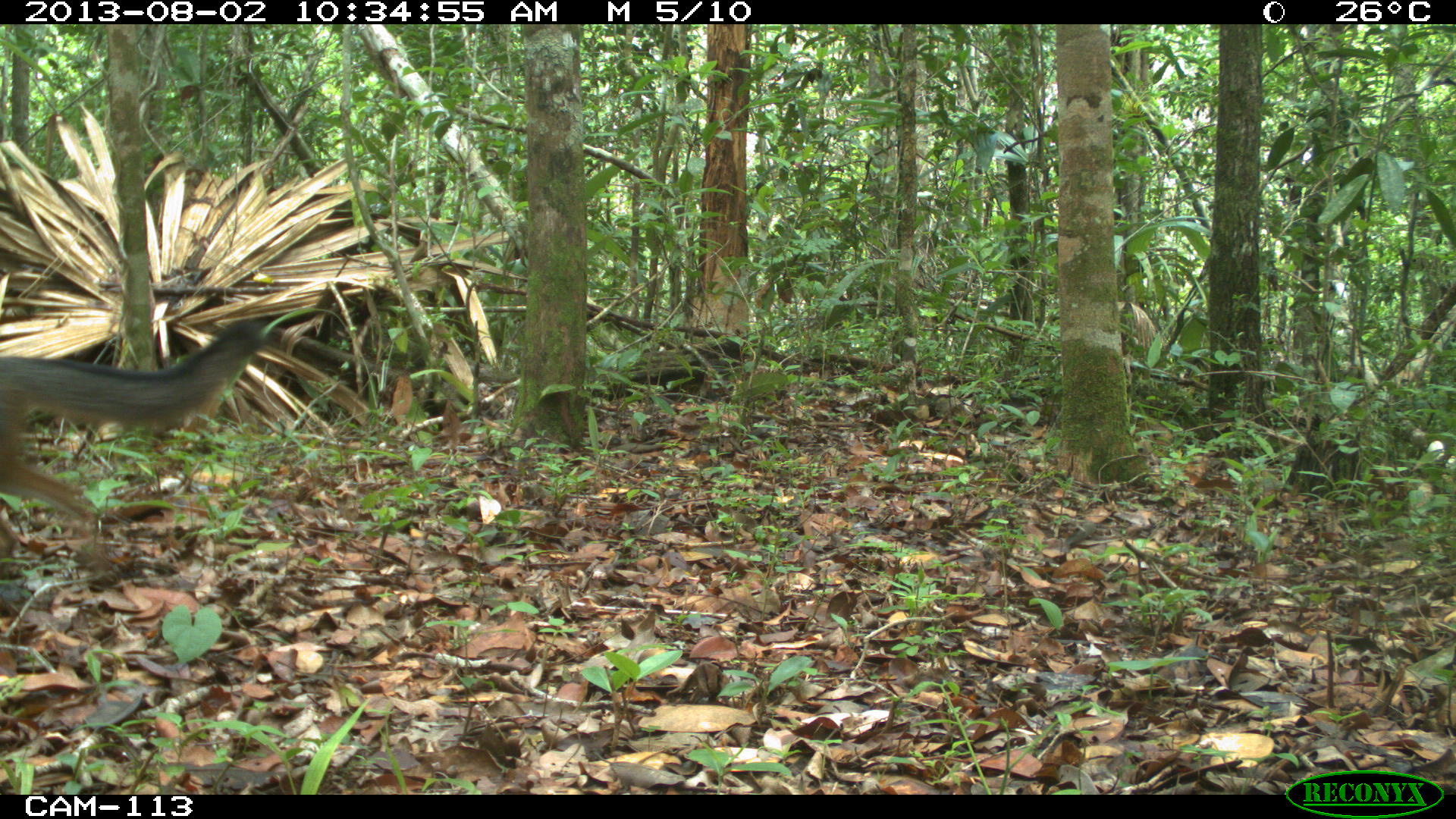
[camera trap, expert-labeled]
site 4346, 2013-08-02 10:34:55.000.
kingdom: Animalia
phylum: Chordata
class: Mammalia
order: Carnivora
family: Canidae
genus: Urocyon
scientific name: Urocyon cinereoargenteus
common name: gray fox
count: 1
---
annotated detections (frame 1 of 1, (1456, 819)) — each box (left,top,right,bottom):
urocyon cinereoargenteus: (0,315,267,571)